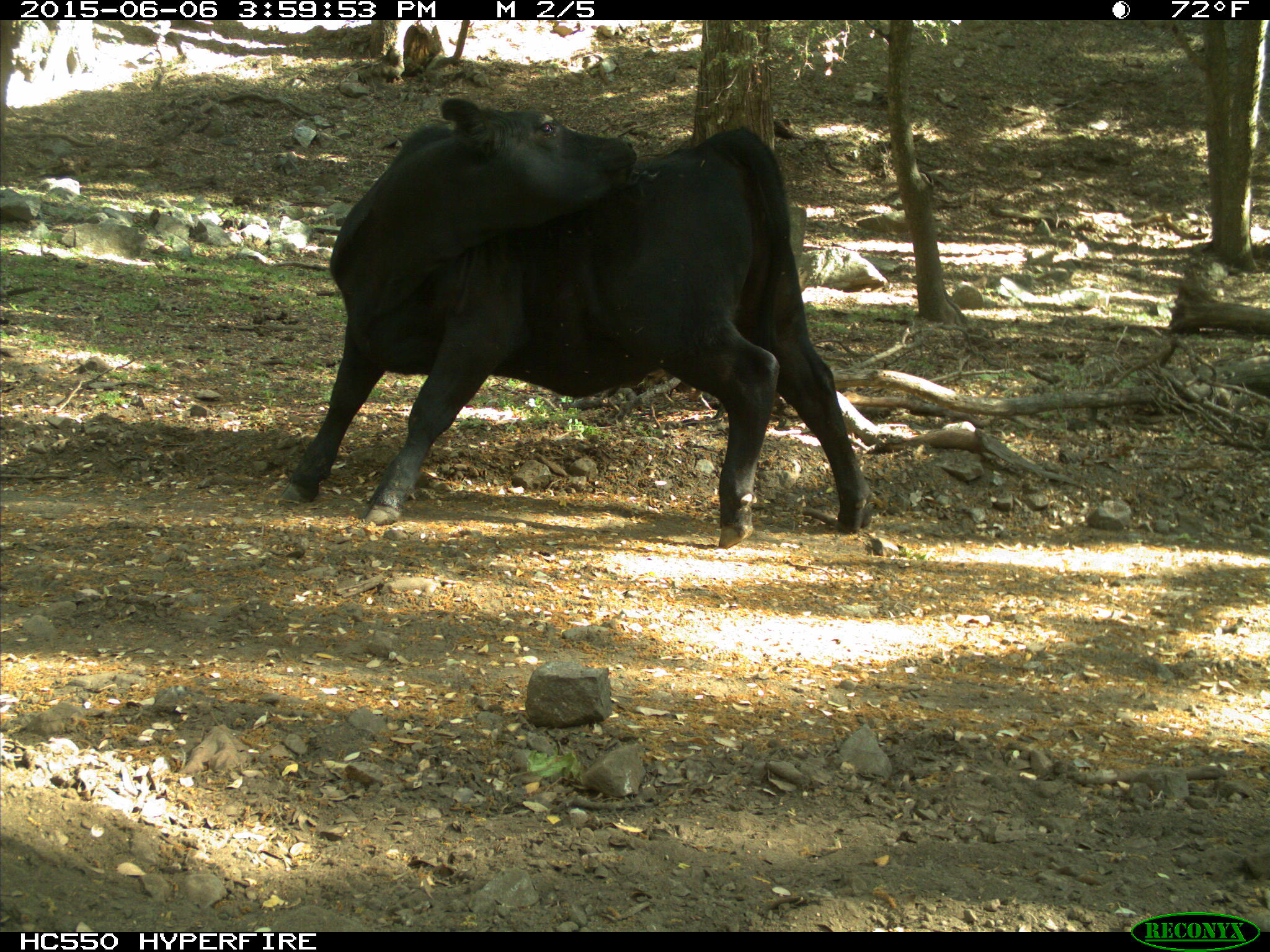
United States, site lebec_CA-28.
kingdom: Animalia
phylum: Chordata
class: Mammalia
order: Artiodactyla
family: Bovidae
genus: Bos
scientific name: Bos taurus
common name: domestic cow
Bos taurus (domestic cow).